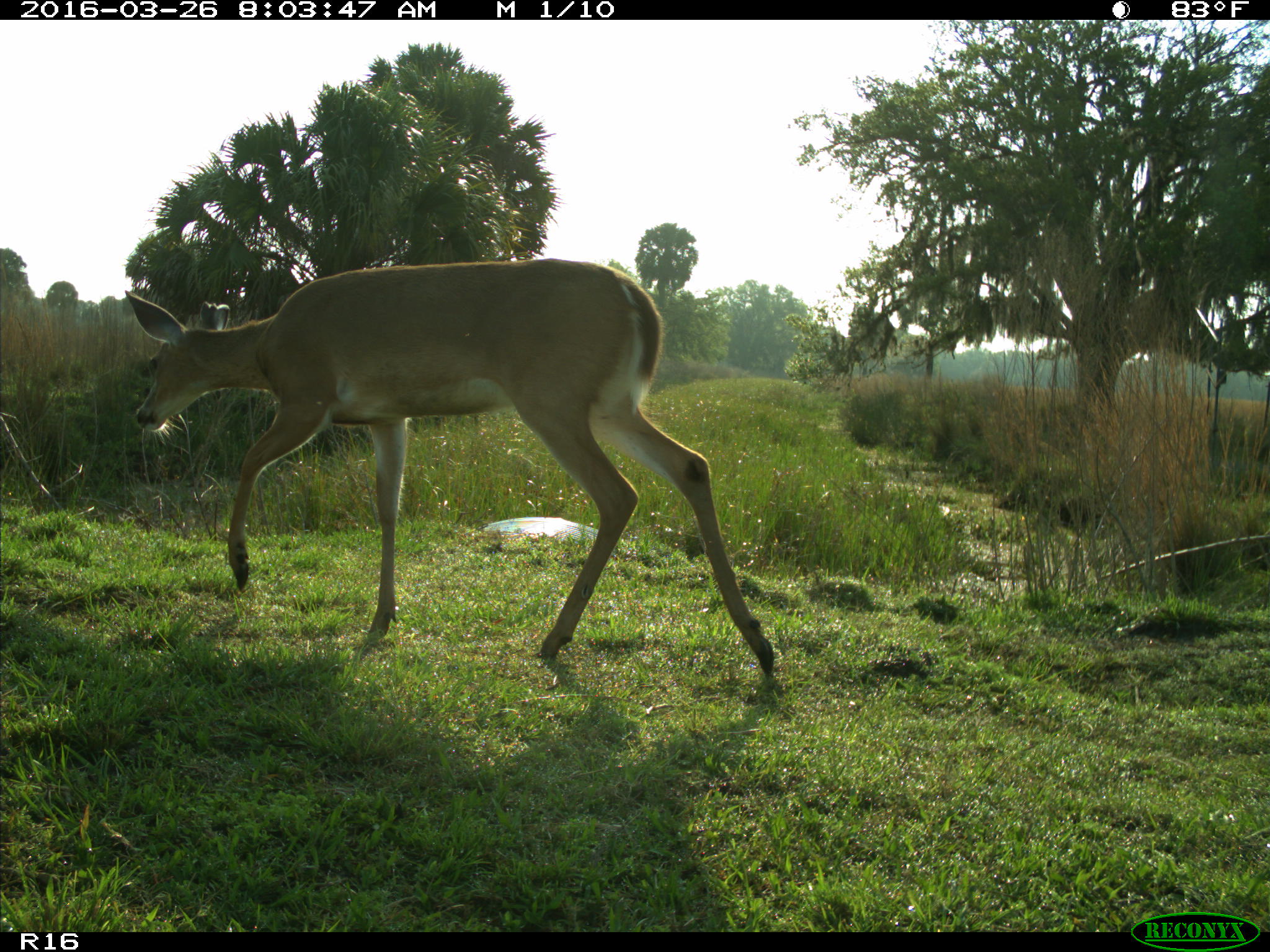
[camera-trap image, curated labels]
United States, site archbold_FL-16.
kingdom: Animalia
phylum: Chordata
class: Mammalia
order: Artiodactyla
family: Cervidae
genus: Odocoileus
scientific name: Odocoileus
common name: deer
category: unidentified deer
Unidentified deer (deer) (Odocoileus).